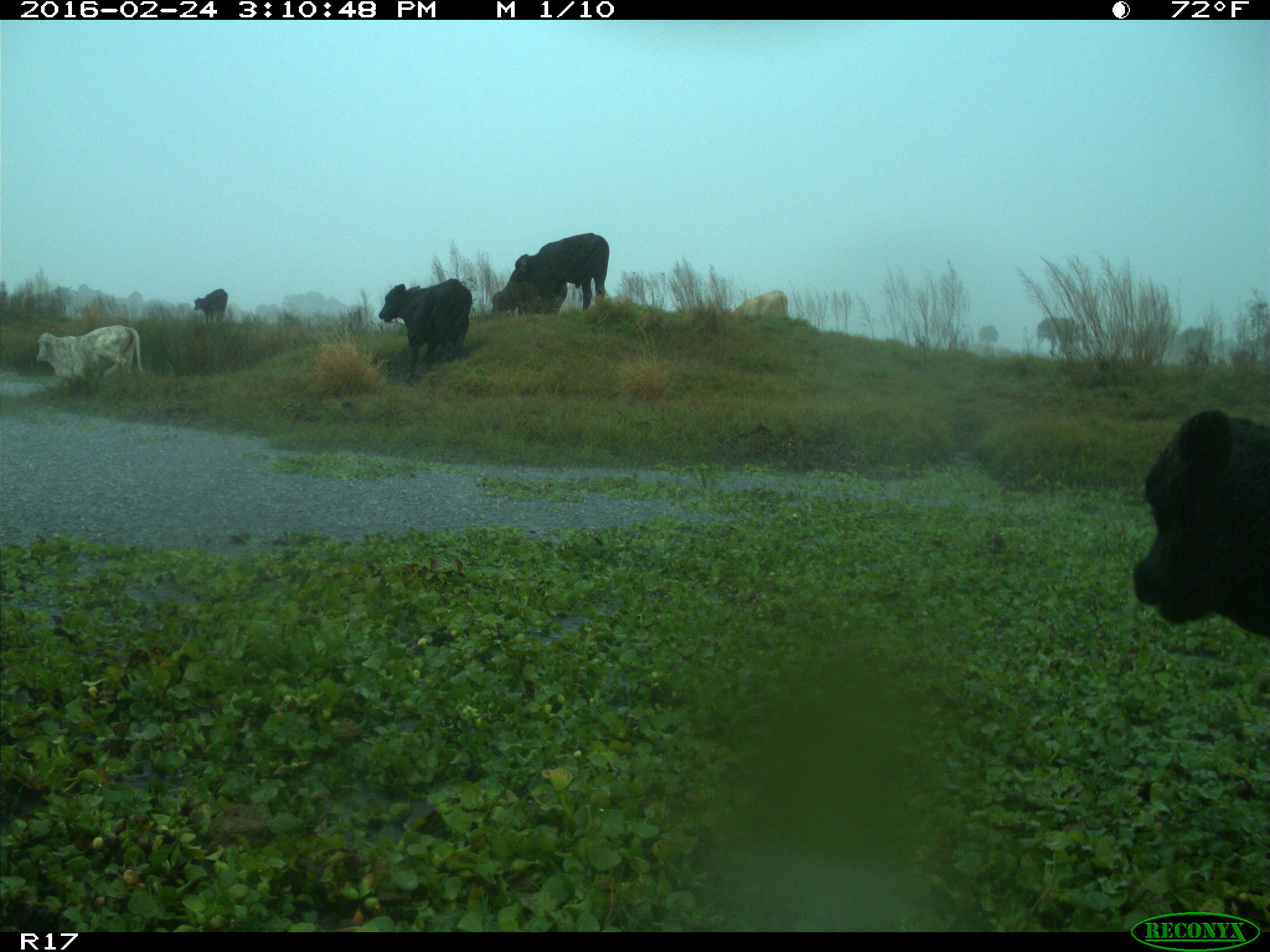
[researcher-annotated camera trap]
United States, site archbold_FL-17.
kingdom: Animalia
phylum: Chordata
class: Mammalia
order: Artiodactyla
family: Bovidae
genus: Bos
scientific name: Bos taurus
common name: domestic cow